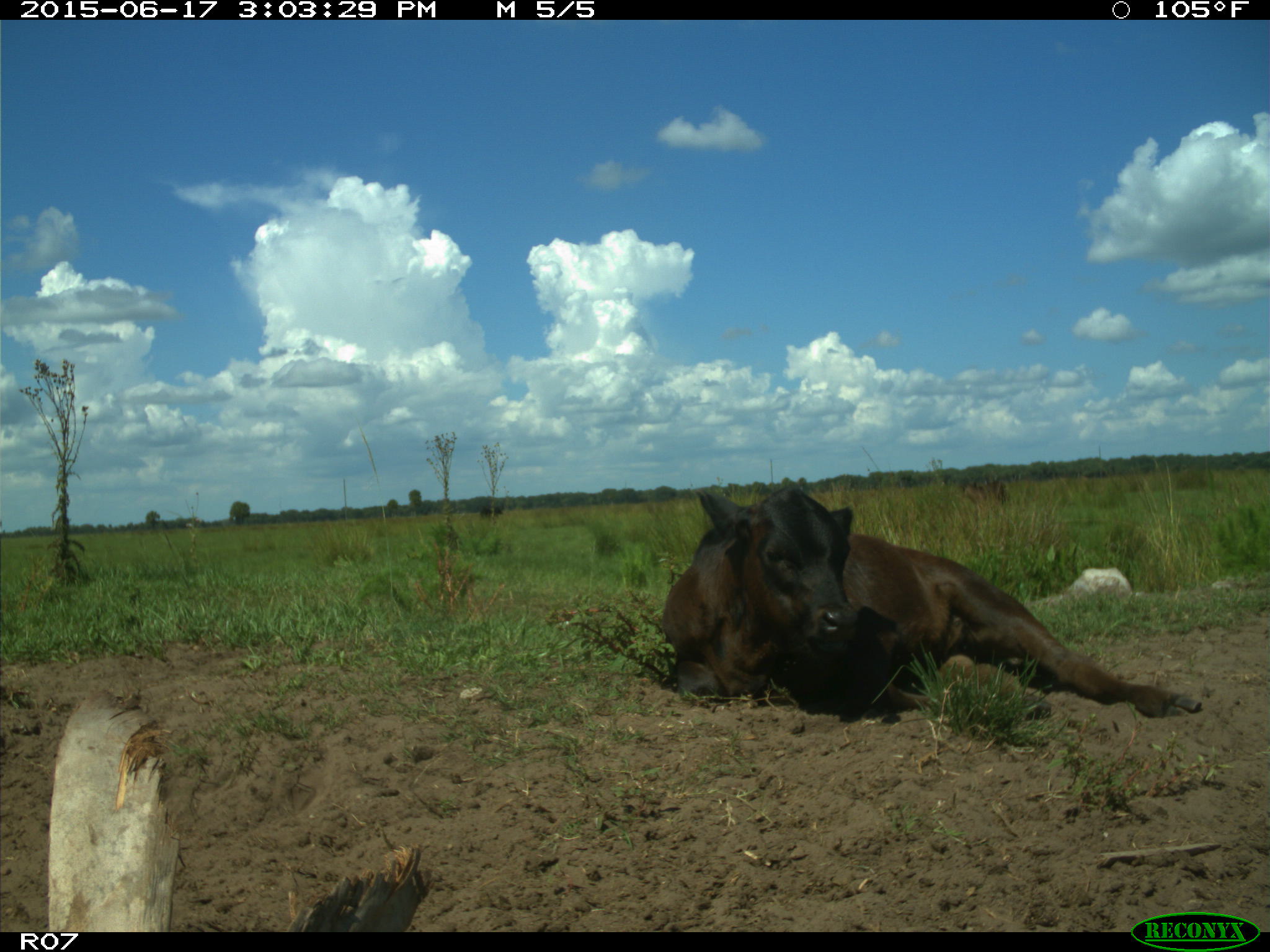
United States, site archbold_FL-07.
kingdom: Animalia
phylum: Chordata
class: Mammalia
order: Artiodactyla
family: Bovidae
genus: Bos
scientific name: Bos taurus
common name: domestic cow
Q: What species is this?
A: Bos taurus (domestic cow).